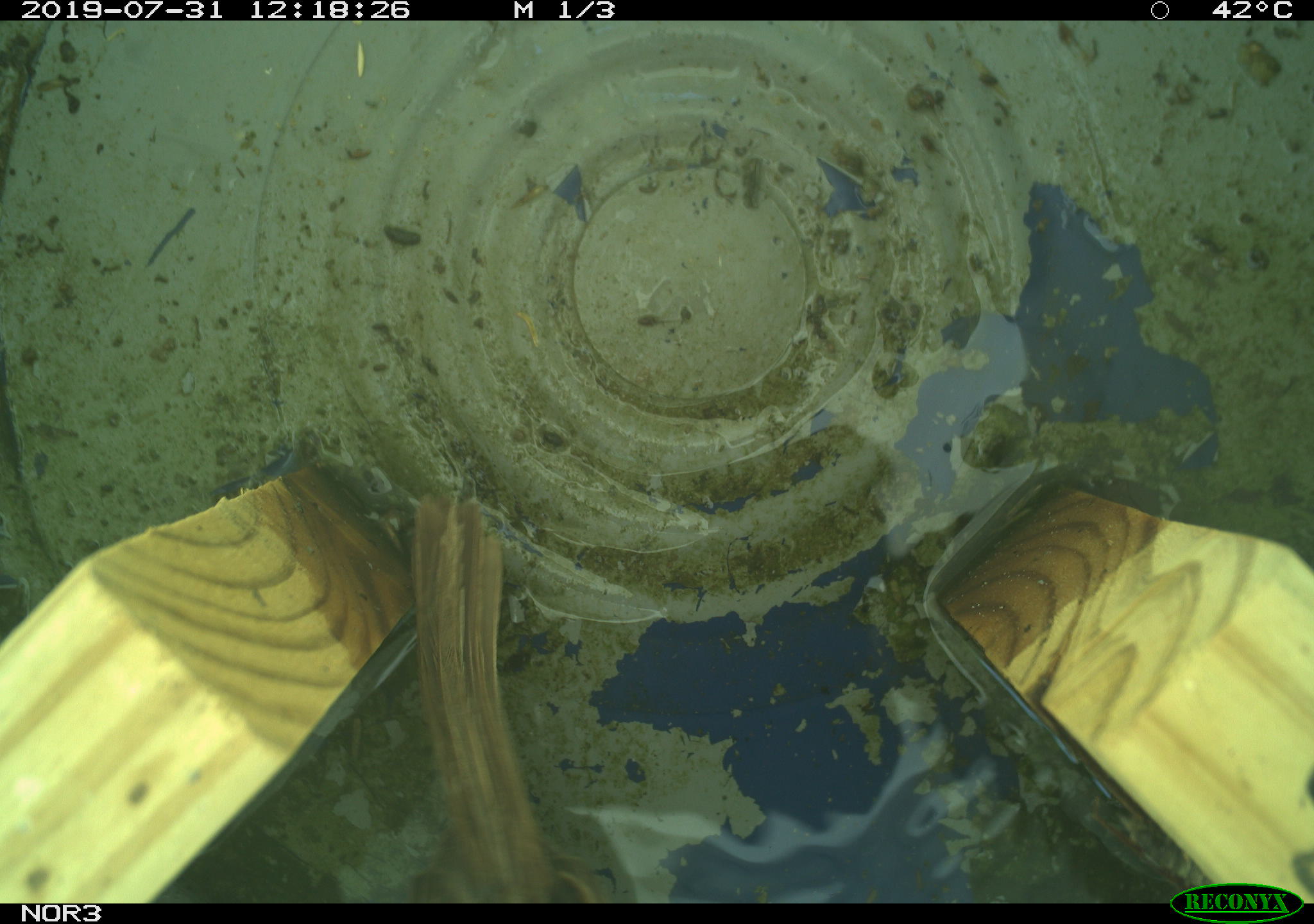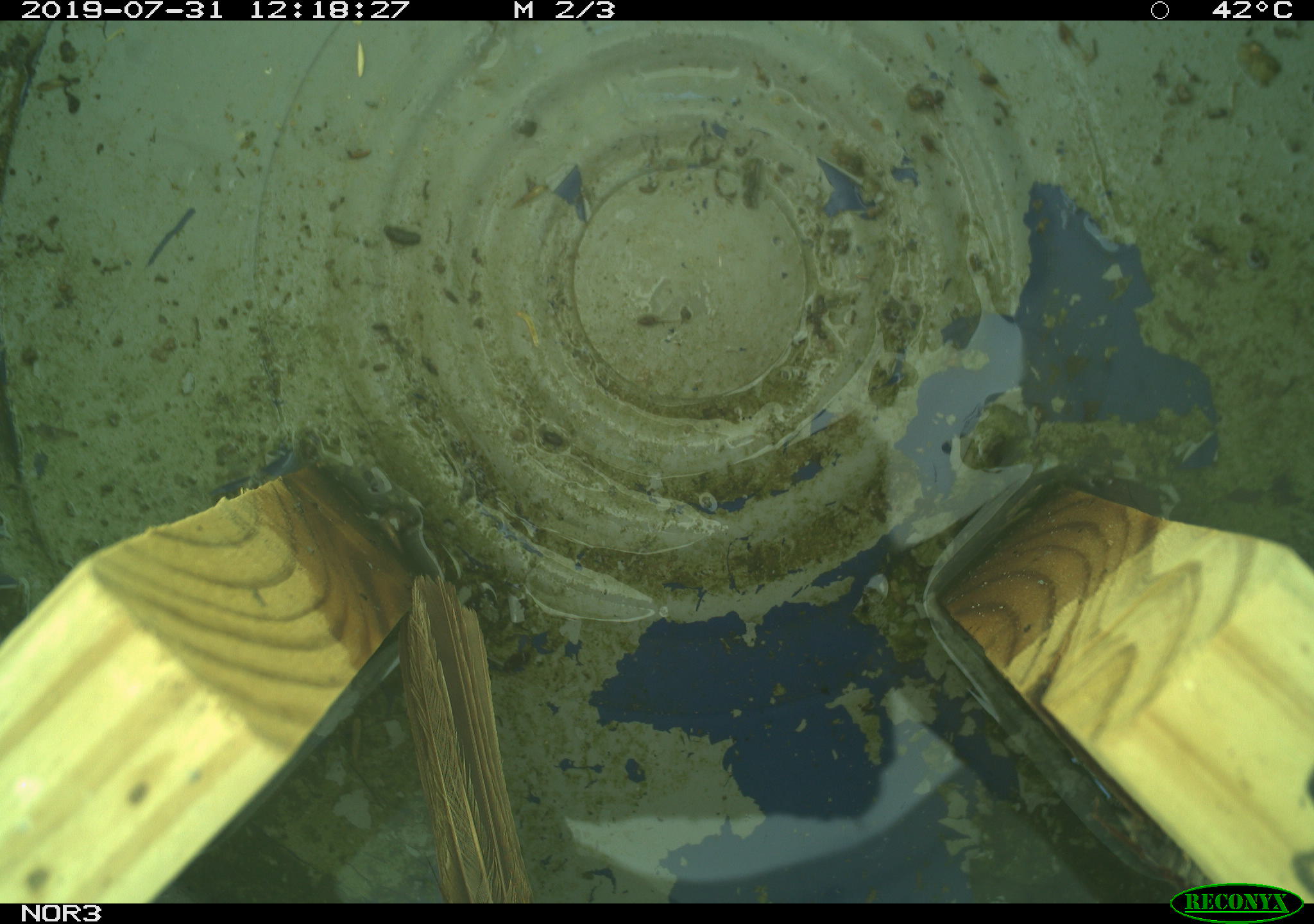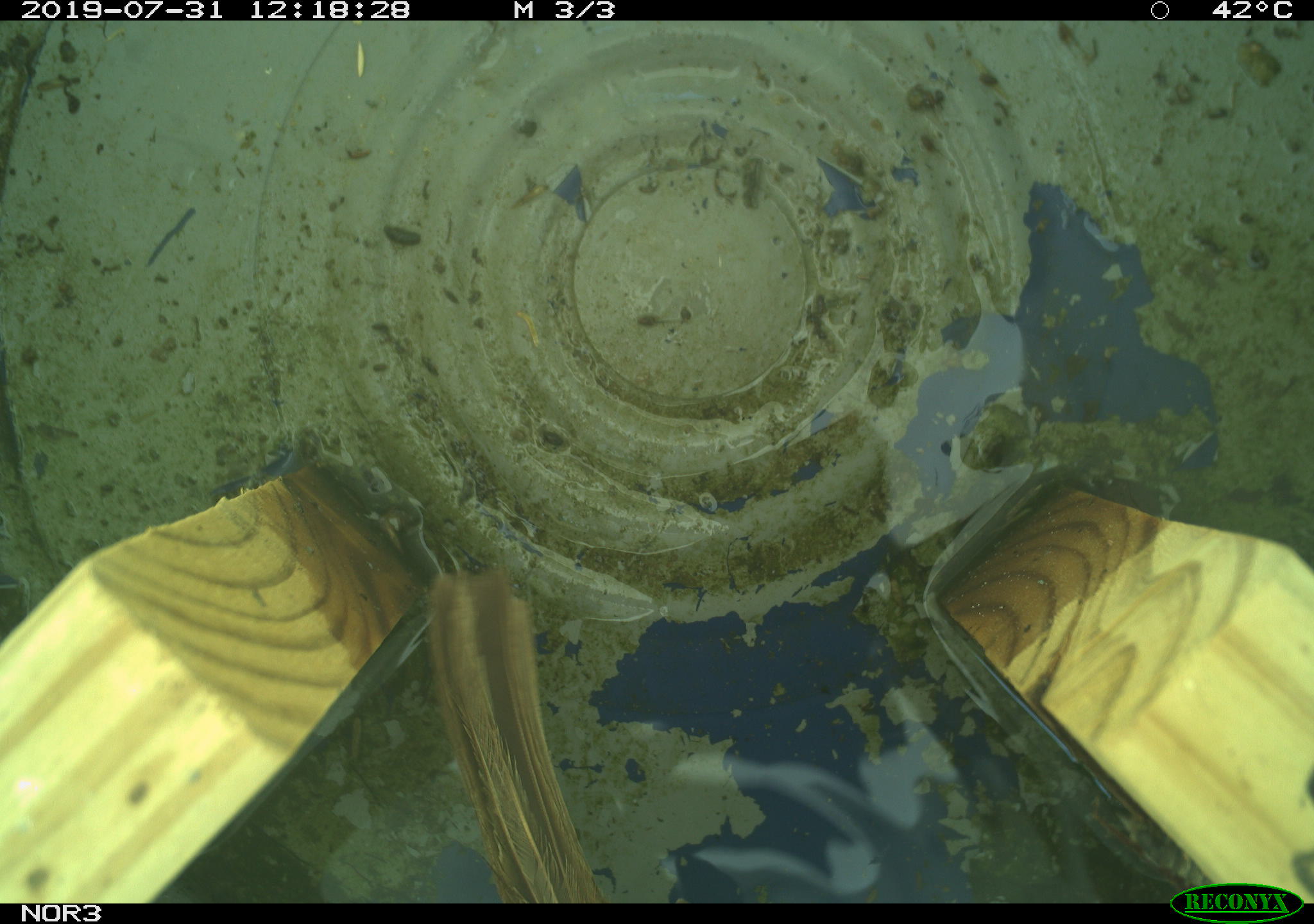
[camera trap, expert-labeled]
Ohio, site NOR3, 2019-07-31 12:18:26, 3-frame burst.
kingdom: Animalia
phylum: Chordata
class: Aves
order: Passeriformes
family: Passerellidae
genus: Melospiza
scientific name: Melospiza melodia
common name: song sparrow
Song sparrow (Melospiza melodia).